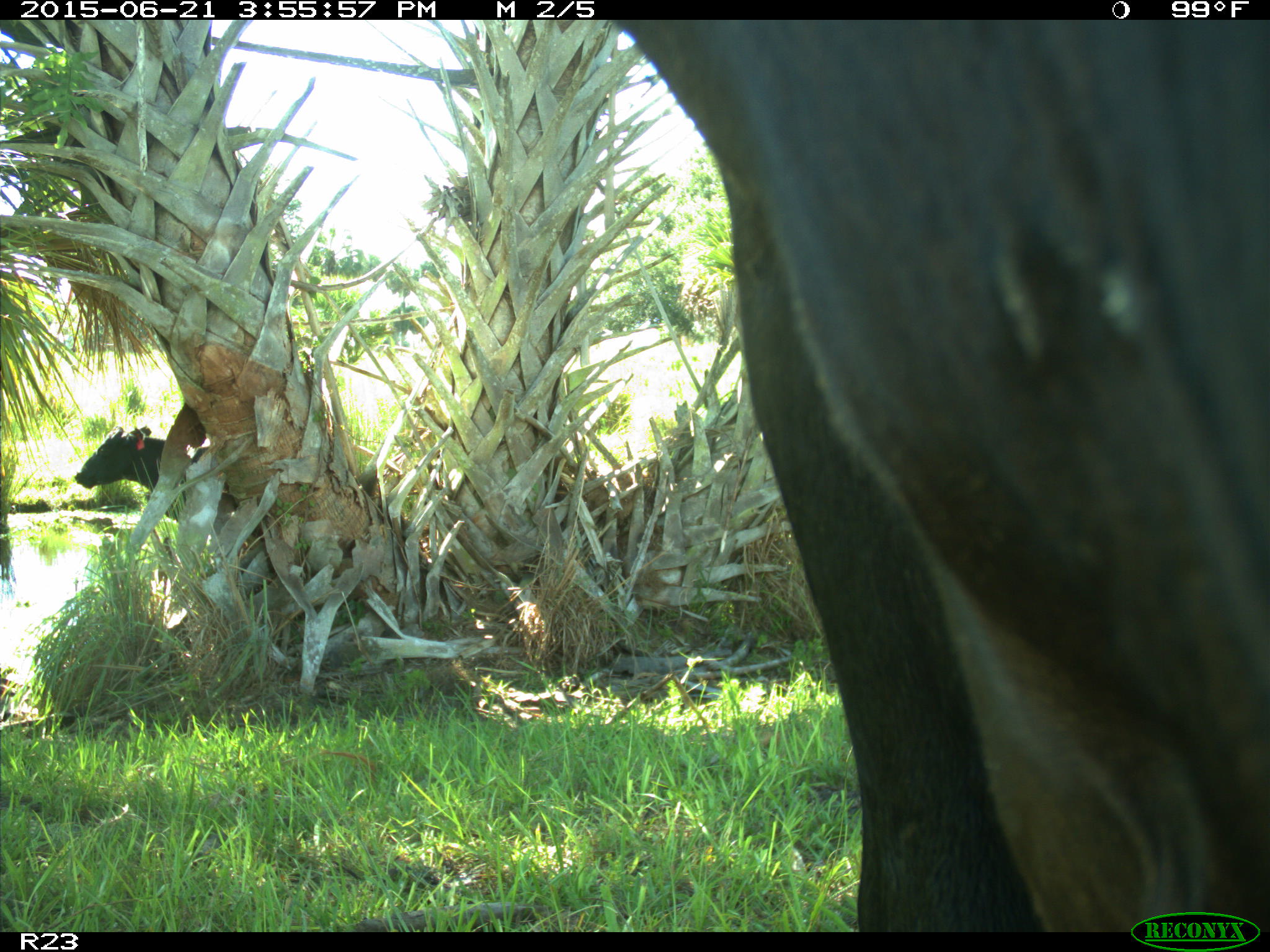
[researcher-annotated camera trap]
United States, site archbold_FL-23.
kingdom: Animalia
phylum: Chordata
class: Mammalia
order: Artiodactyla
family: Bovidae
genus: Bos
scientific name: Bos taurus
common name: domestic cow